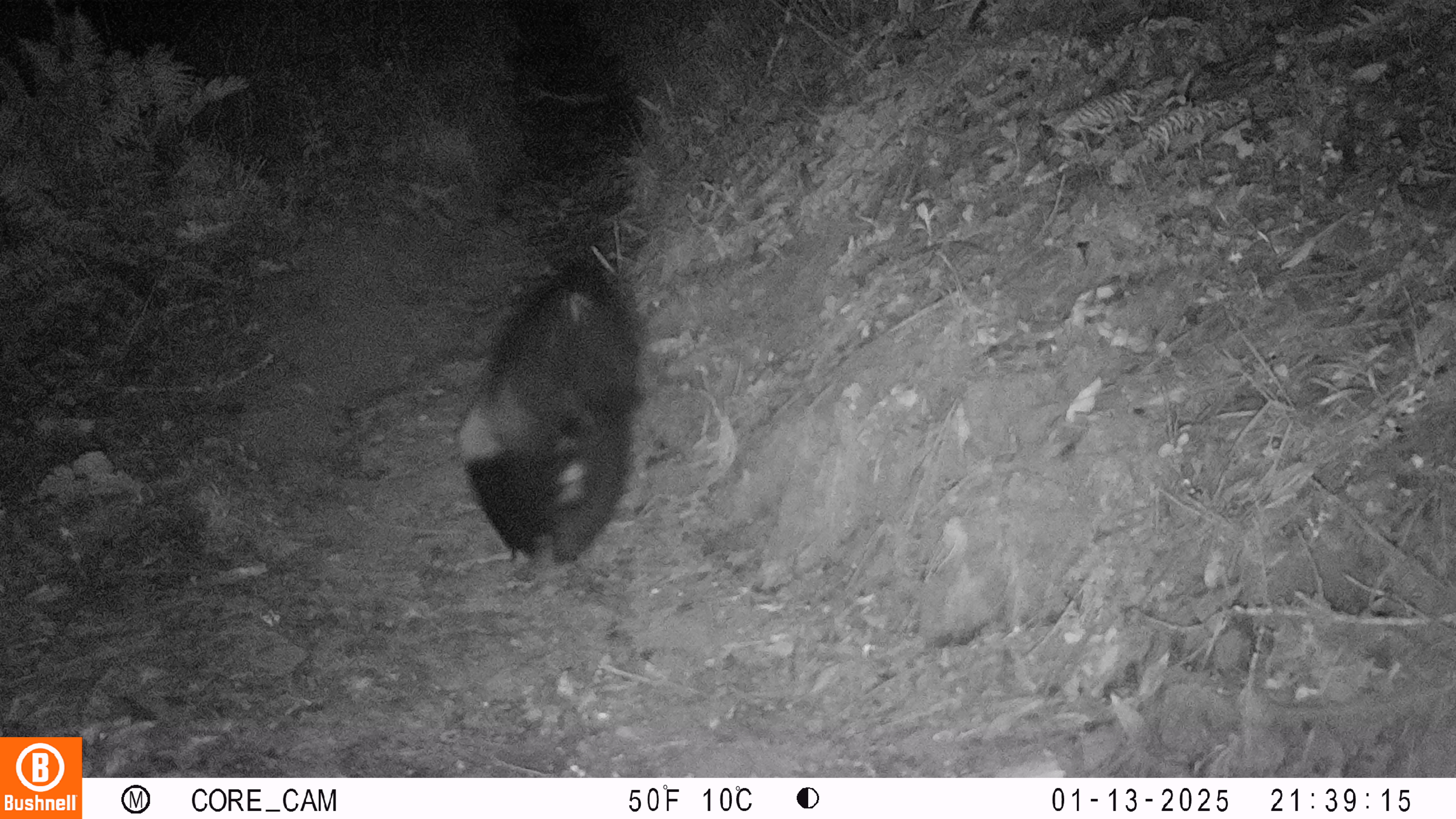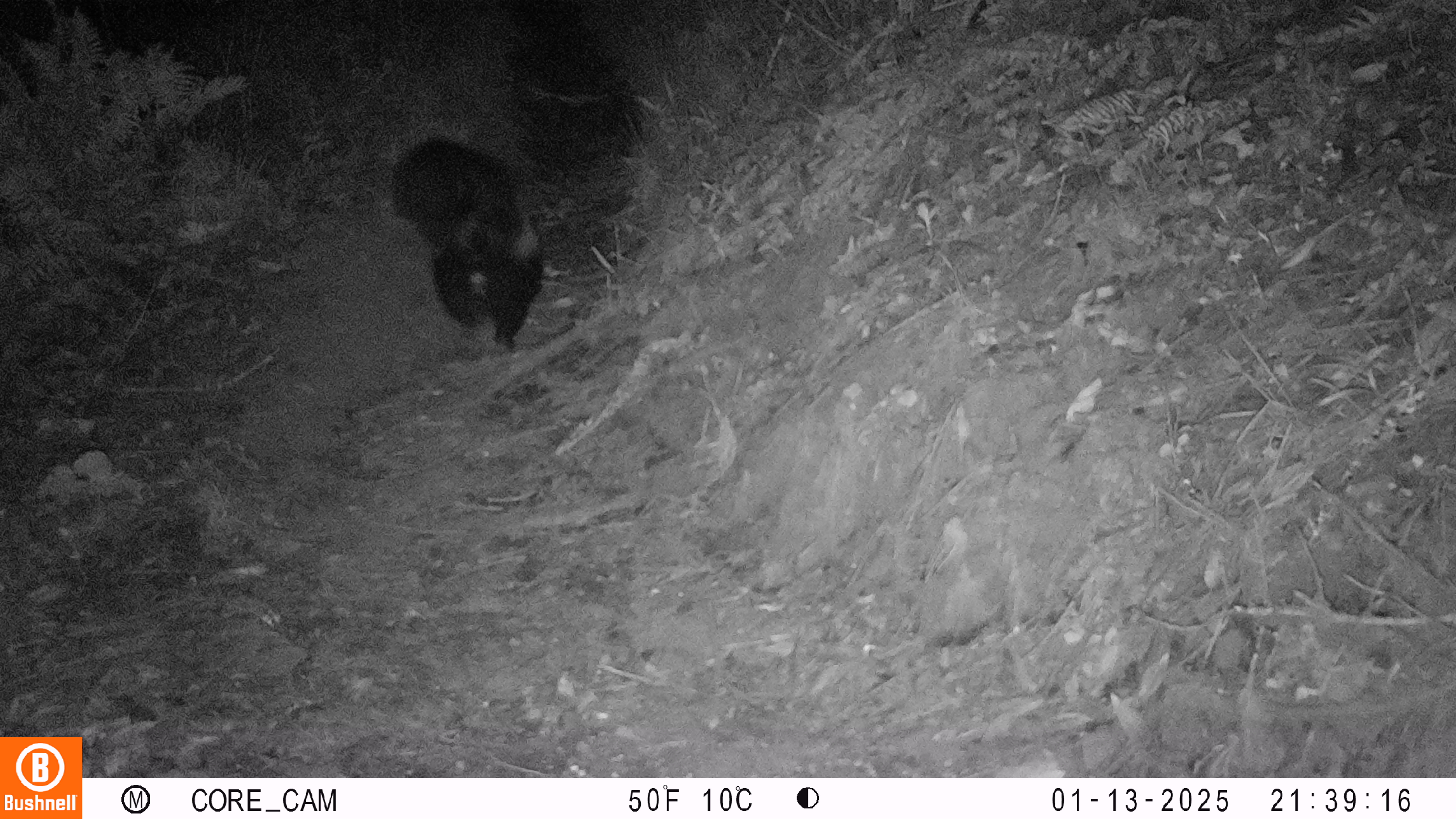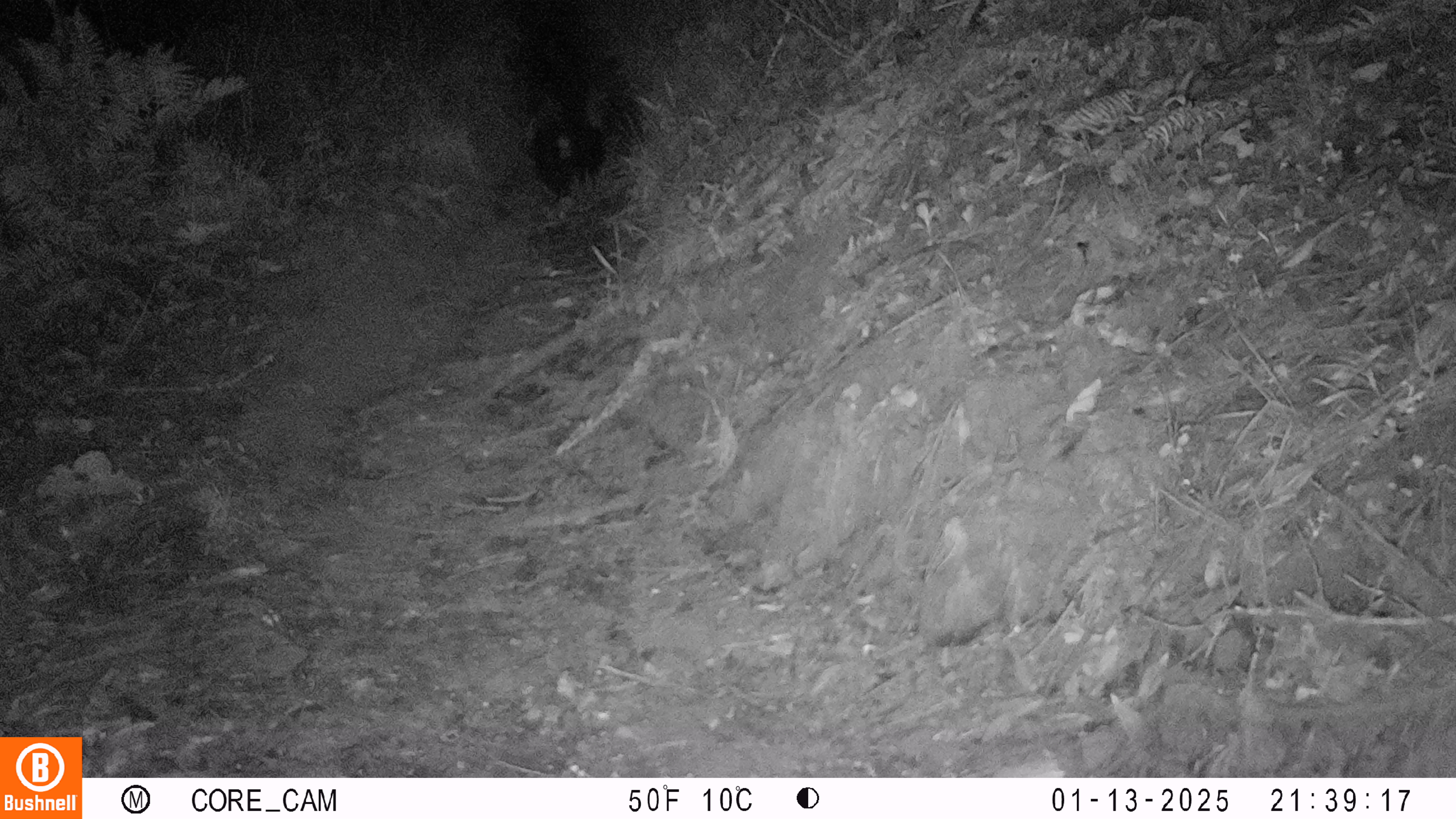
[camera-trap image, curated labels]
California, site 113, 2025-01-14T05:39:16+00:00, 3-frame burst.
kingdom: Animalia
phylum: Chordata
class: Mammalia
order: Carnivora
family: Mephitidae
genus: Mephitis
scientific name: Mephitis mephitis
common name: striped skunk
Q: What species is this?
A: Striped skunk (Mephitis mephitis).